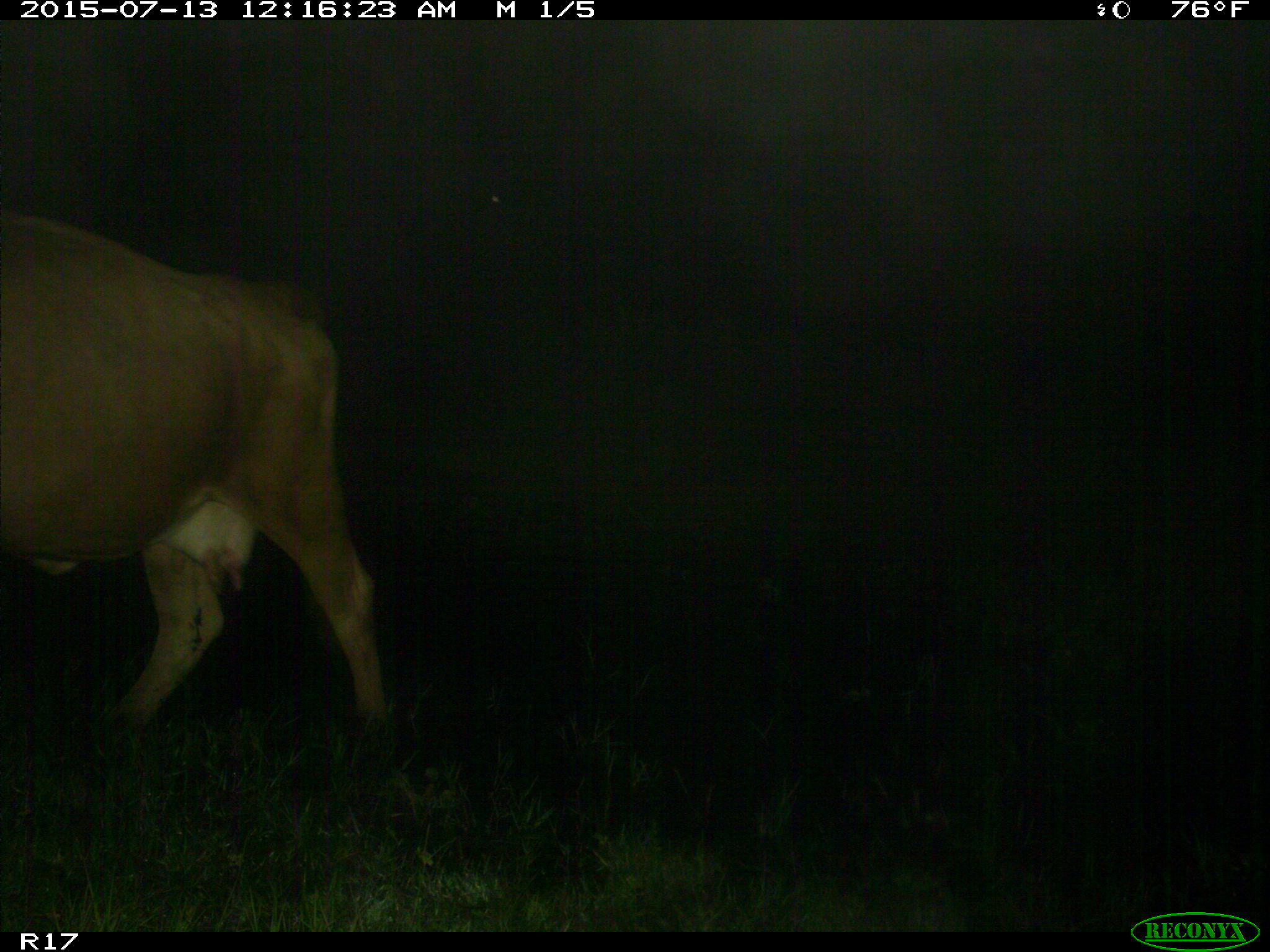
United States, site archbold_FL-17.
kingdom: Animalia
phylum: Chordata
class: Mammalia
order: Artiodactyla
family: Bovidae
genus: Bos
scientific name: Bos taurus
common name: domestic cow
Bos taurus (domestic cow).